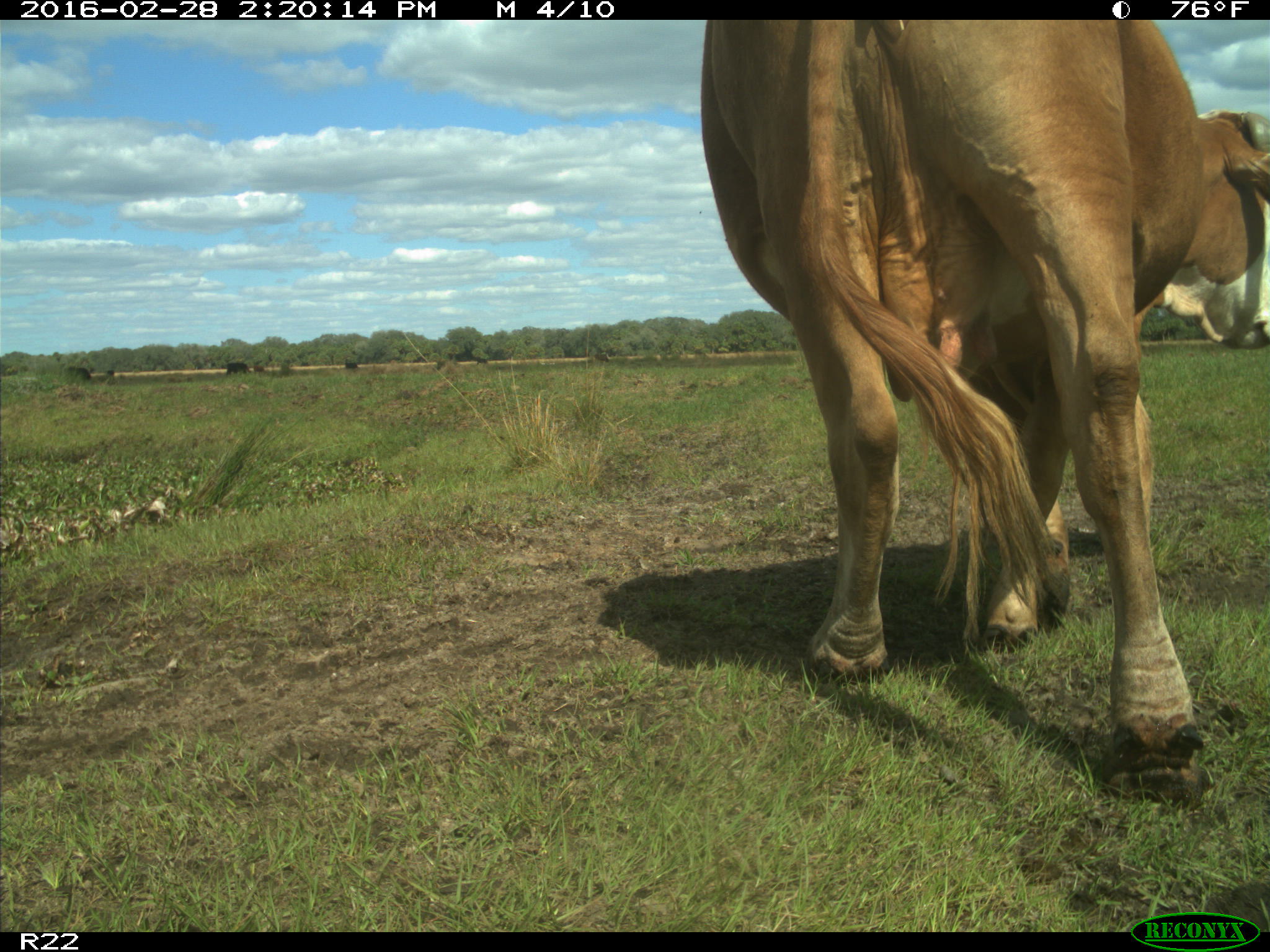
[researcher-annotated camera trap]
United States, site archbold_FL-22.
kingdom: Animalia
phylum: Chordata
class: Mammalia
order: Artiodactyla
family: Bovidae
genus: Bos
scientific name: Bos taurus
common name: domestic cow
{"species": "Bos taurus (domestic cow)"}